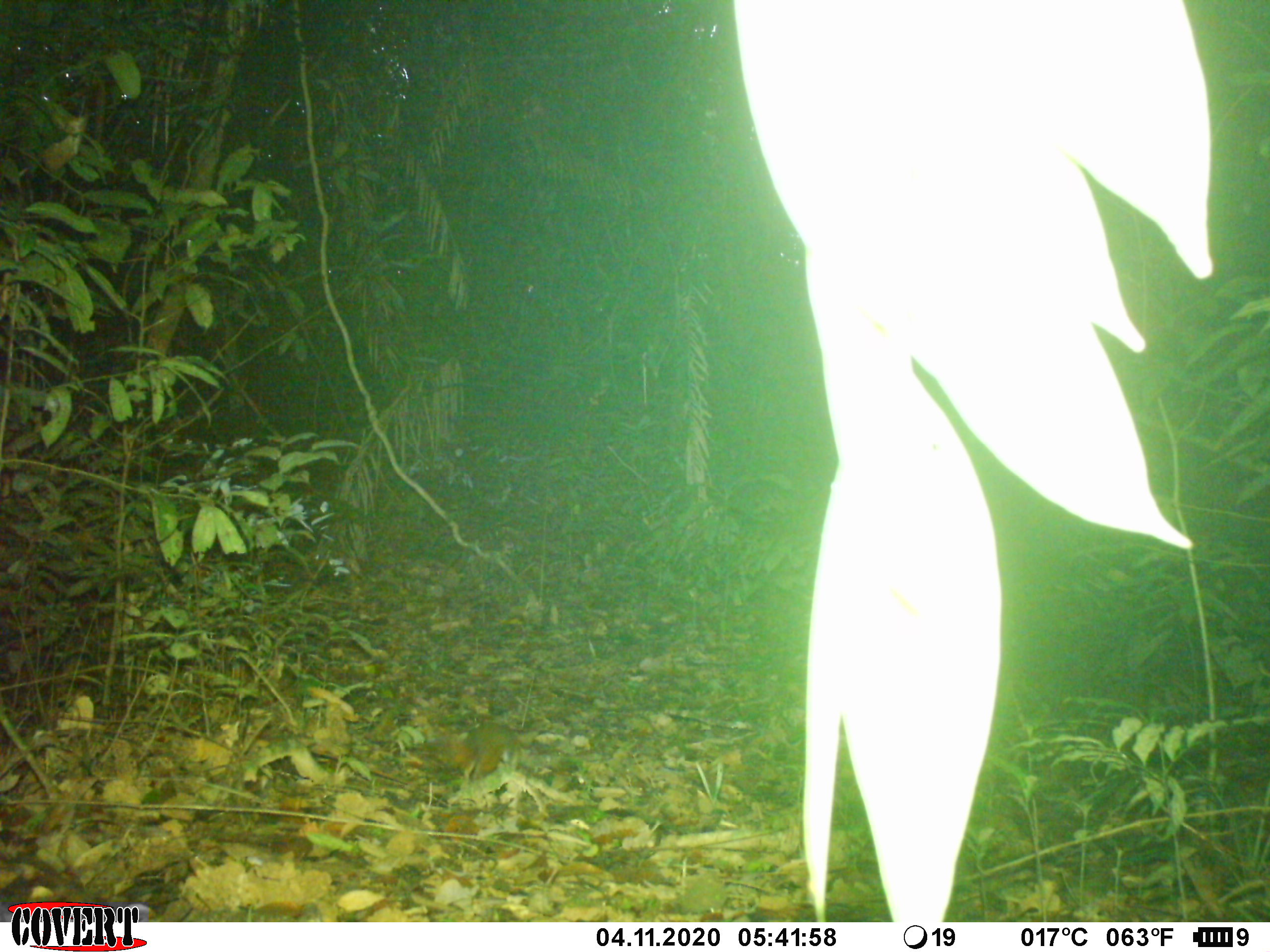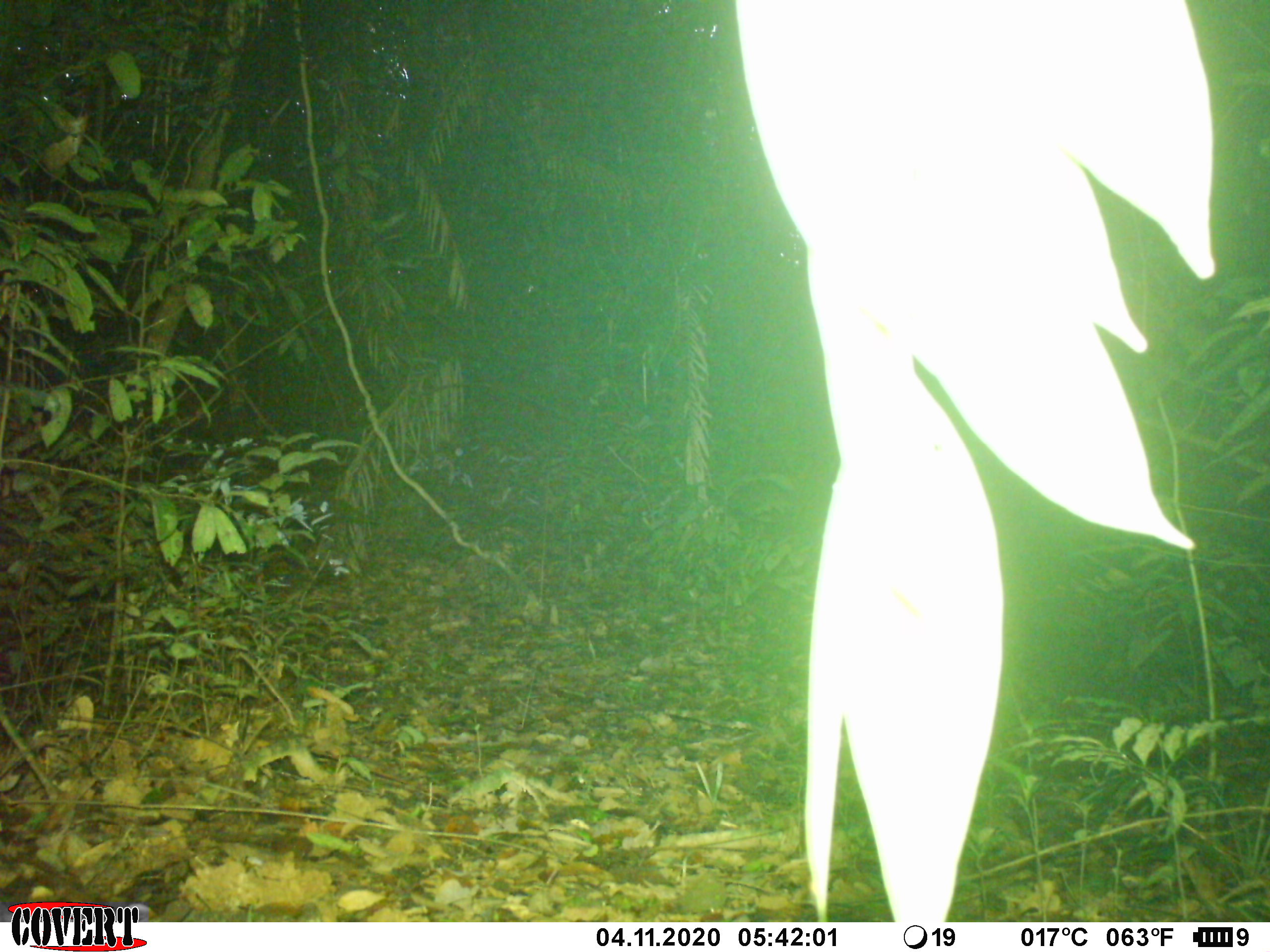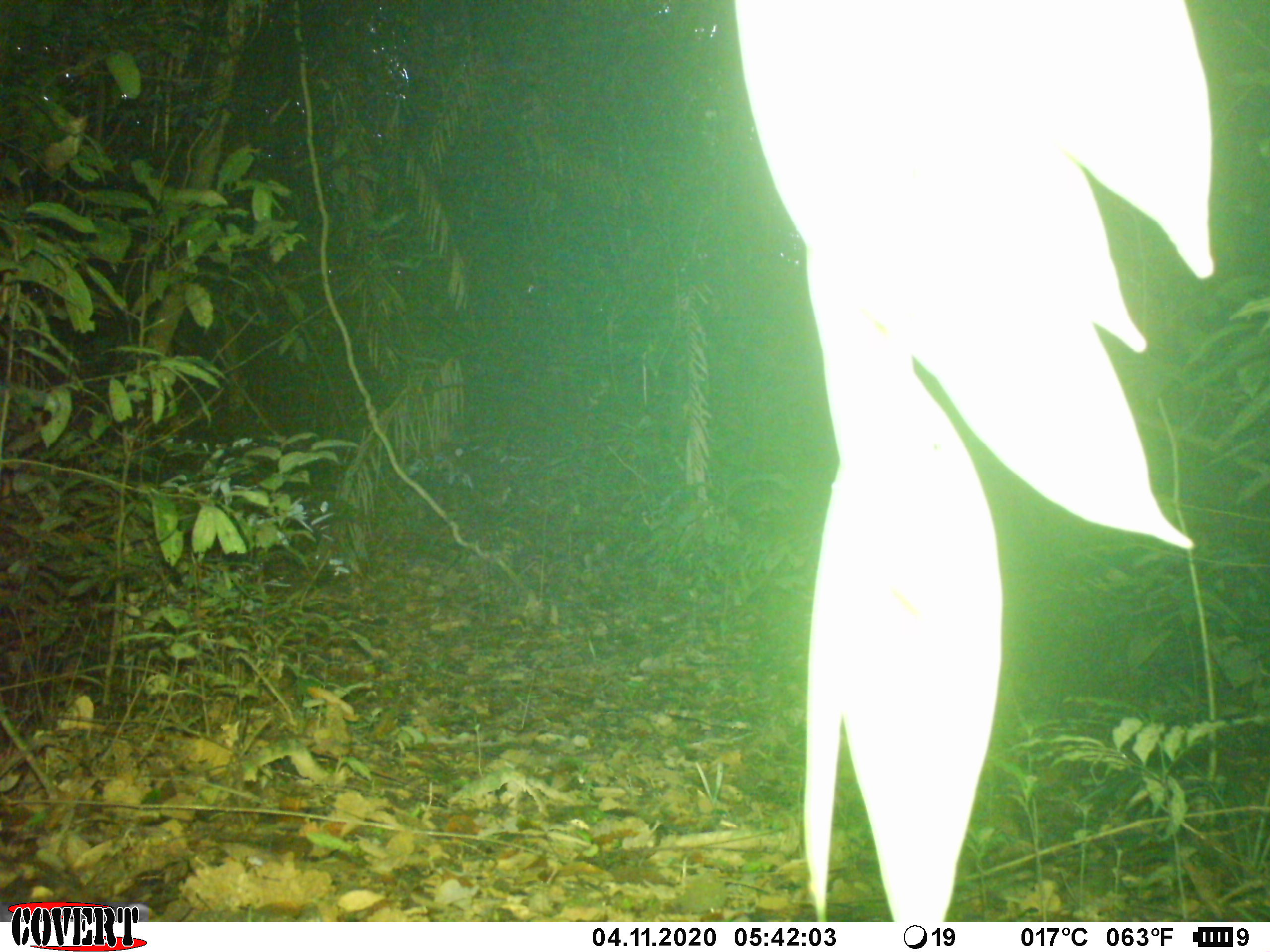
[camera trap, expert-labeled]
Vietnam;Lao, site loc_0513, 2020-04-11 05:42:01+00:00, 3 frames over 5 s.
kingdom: Animalia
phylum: Chordata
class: Mammalia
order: Rodentia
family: Sciuridae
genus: Dremomys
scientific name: Dremomys rufigenis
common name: red-cheeked squirrel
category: red cheeked squirrel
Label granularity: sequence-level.